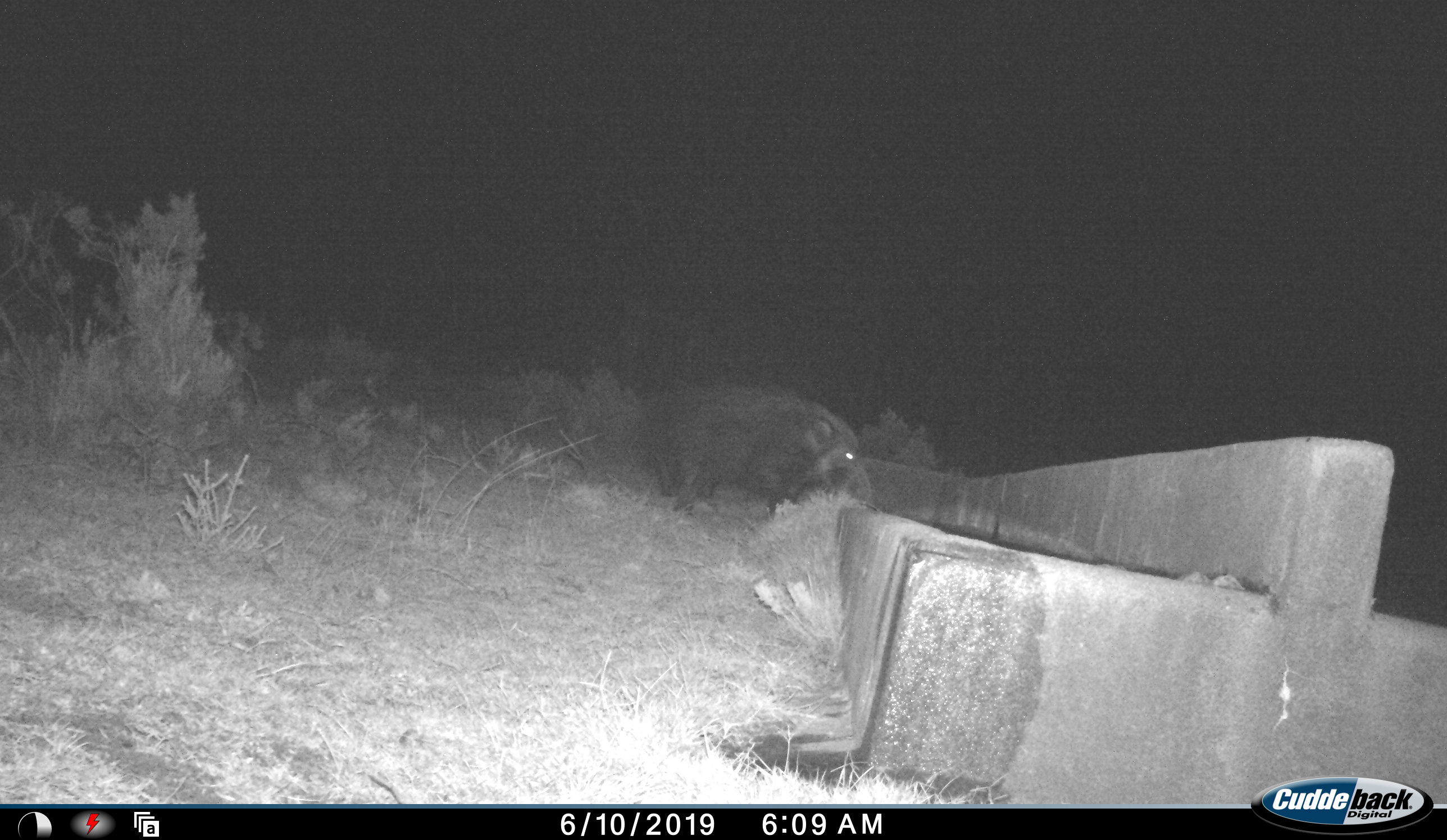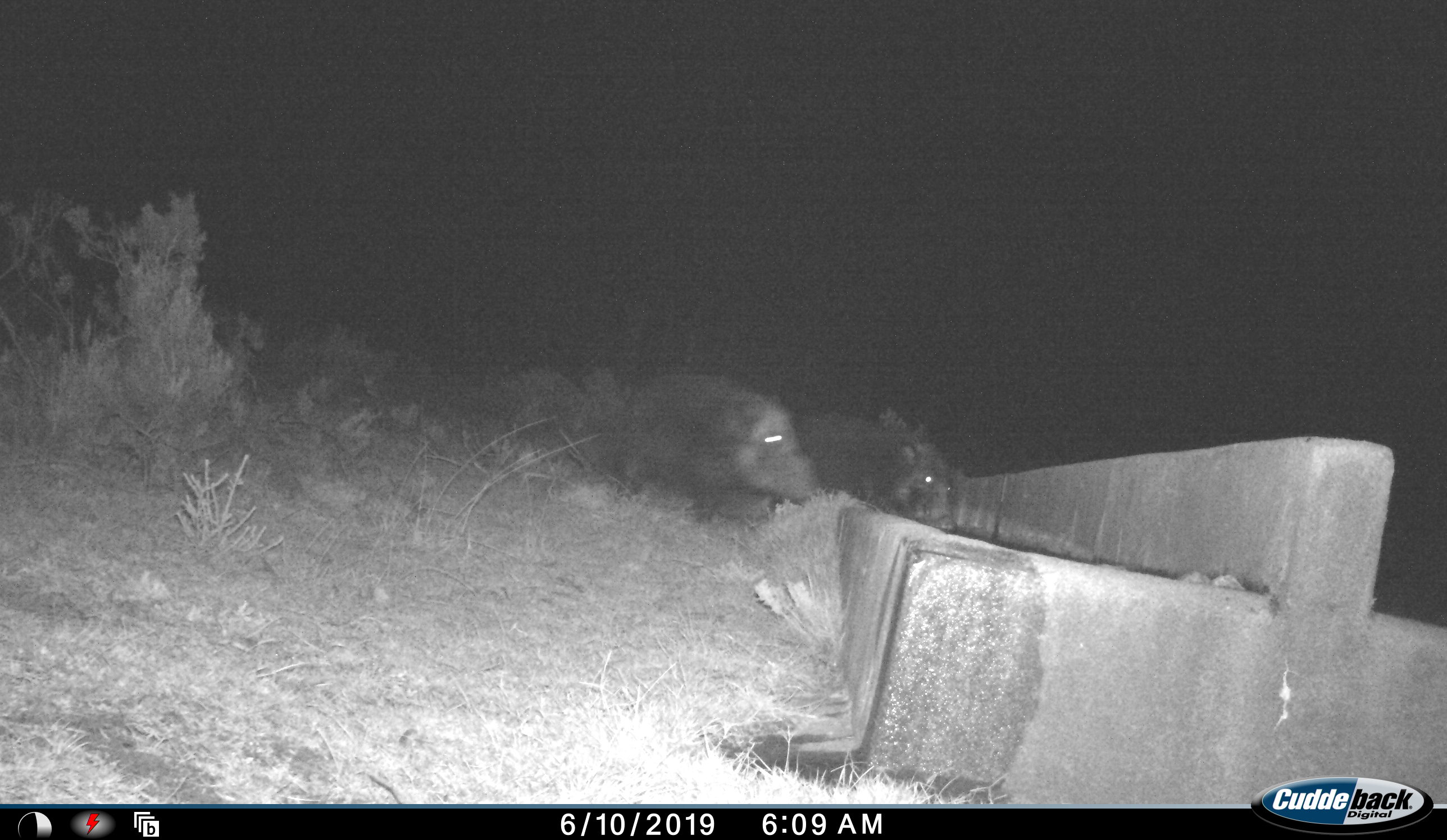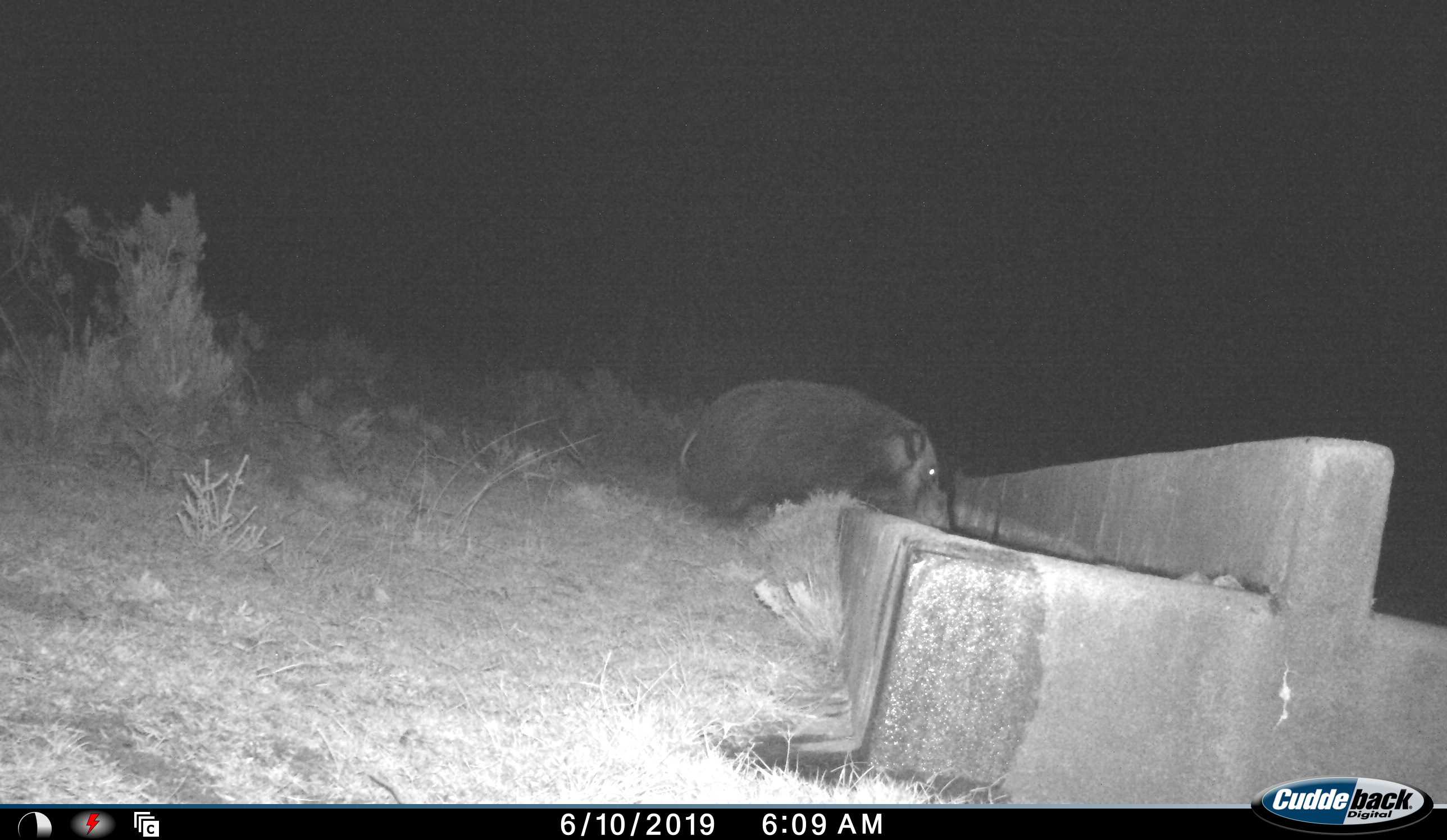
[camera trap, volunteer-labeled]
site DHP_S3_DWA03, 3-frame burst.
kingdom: Animalia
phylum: Chordata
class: Mammalia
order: Artiodactyla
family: Suidae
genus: Potamochoerus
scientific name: Potamochoerus larvatus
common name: bushpig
Bushpig (Potamochoerus larvatus), count 2. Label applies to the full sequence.